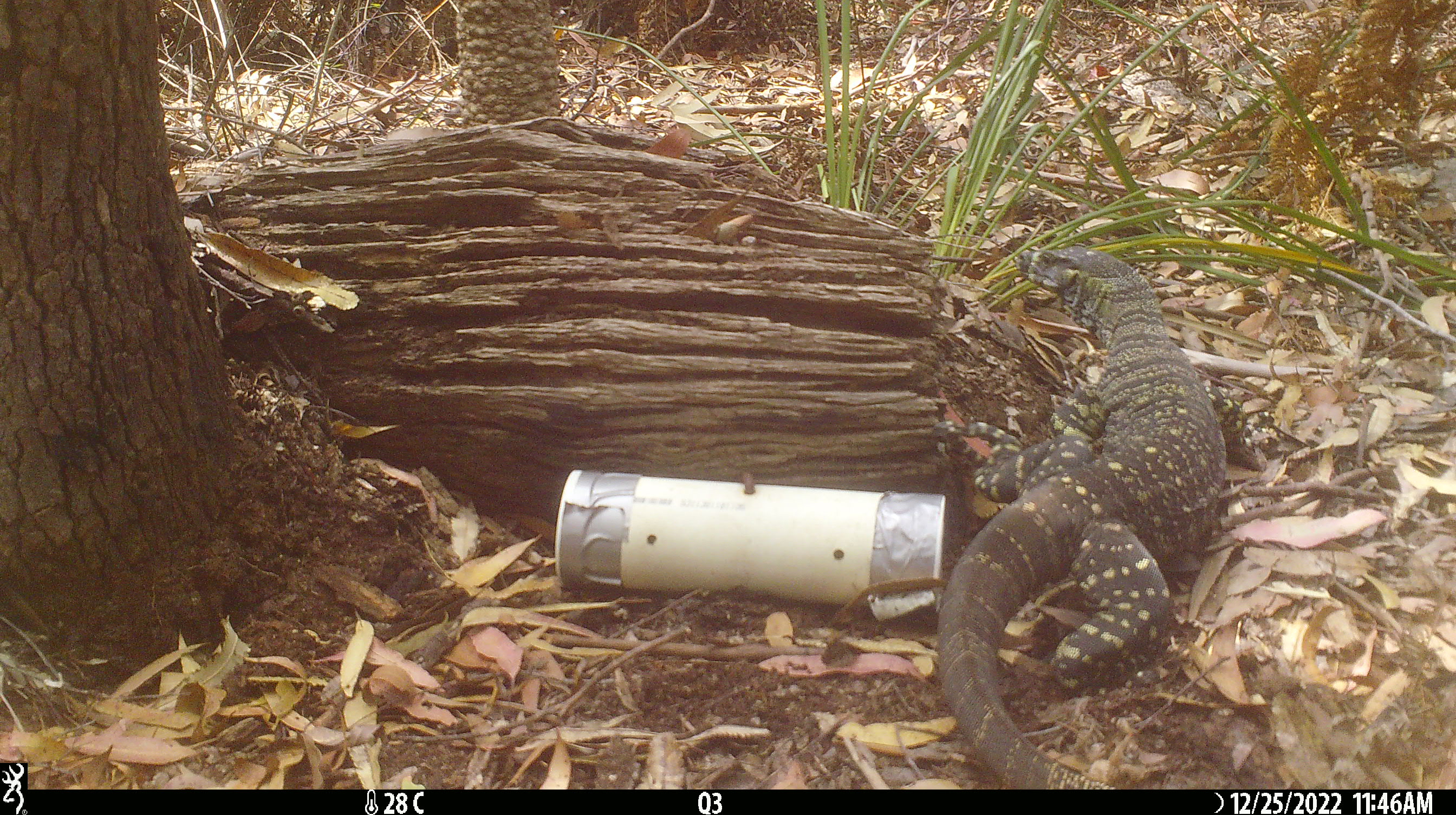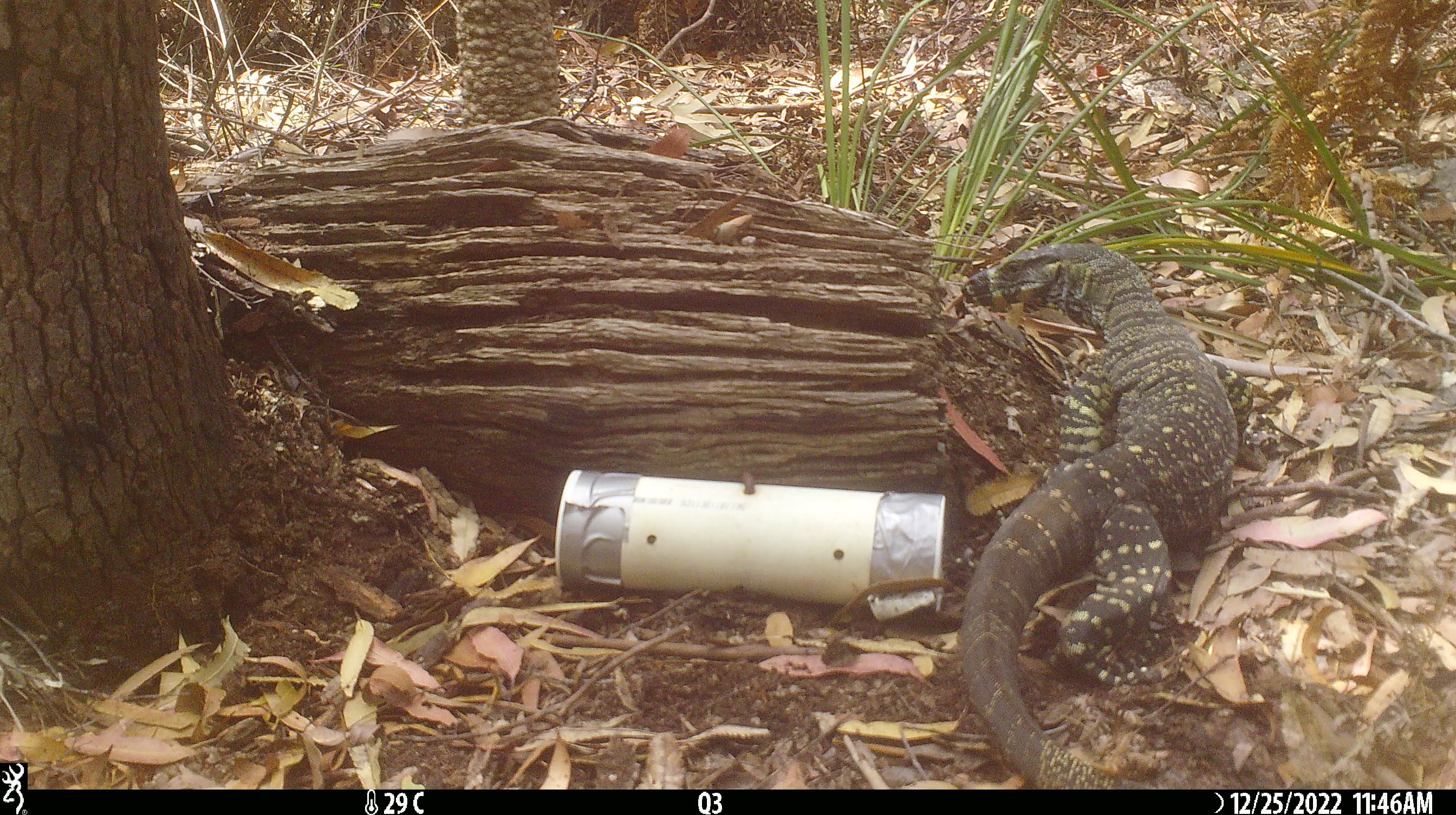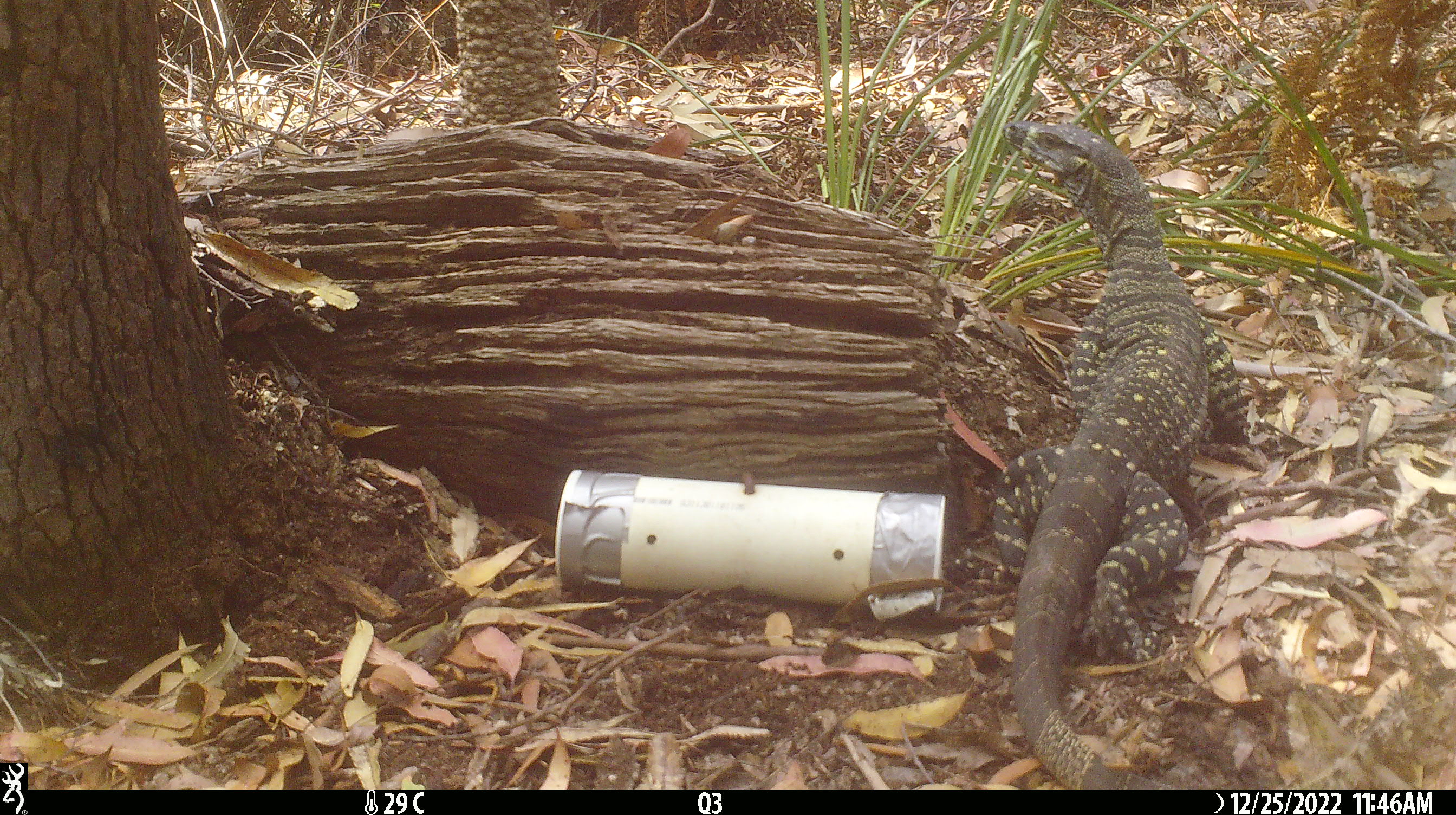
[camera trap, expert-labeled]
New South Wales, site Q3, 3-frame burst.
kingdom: Animalia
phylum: Chordata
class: Reptilia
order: Squamata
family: Varanidae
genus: Varanus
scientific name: Varanus varius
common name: lace monitor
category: goanna